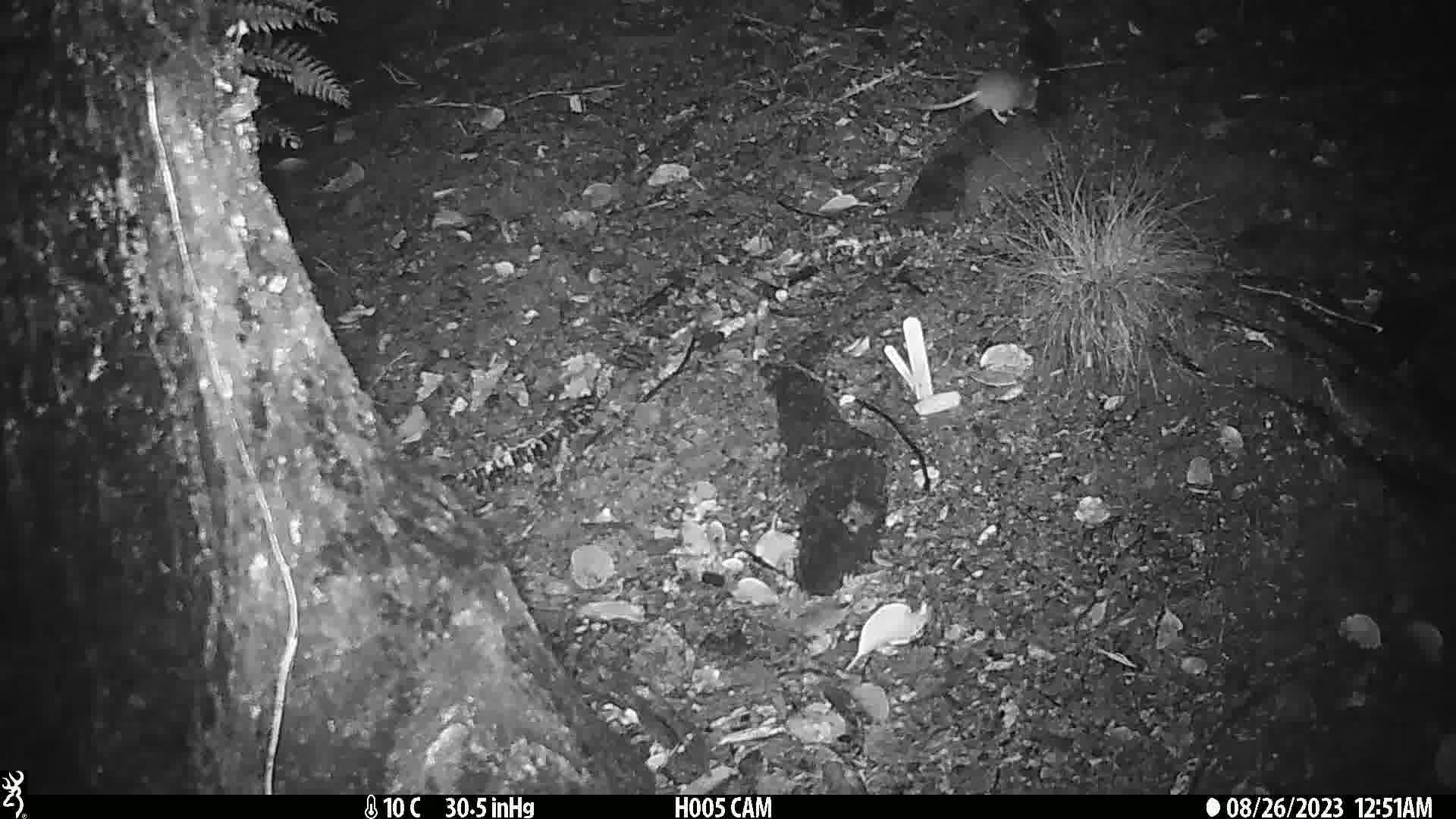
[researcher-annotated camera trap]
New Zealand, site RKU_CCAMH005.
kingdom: Animalia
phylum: Chordata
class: Mammalia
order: Rodentia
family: Muridae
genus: Rattus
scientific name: Rattus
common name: rat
Rat (Rattus).